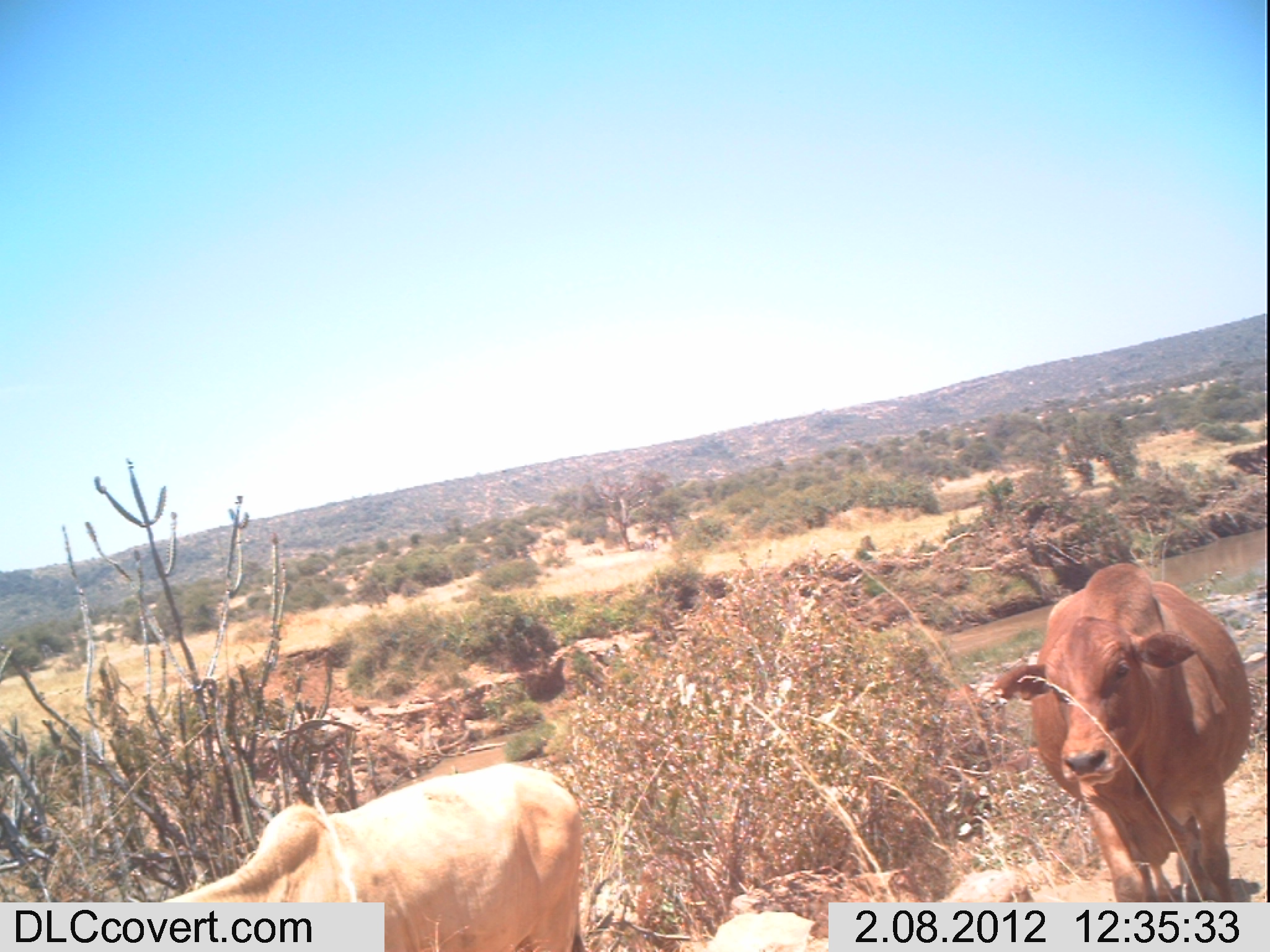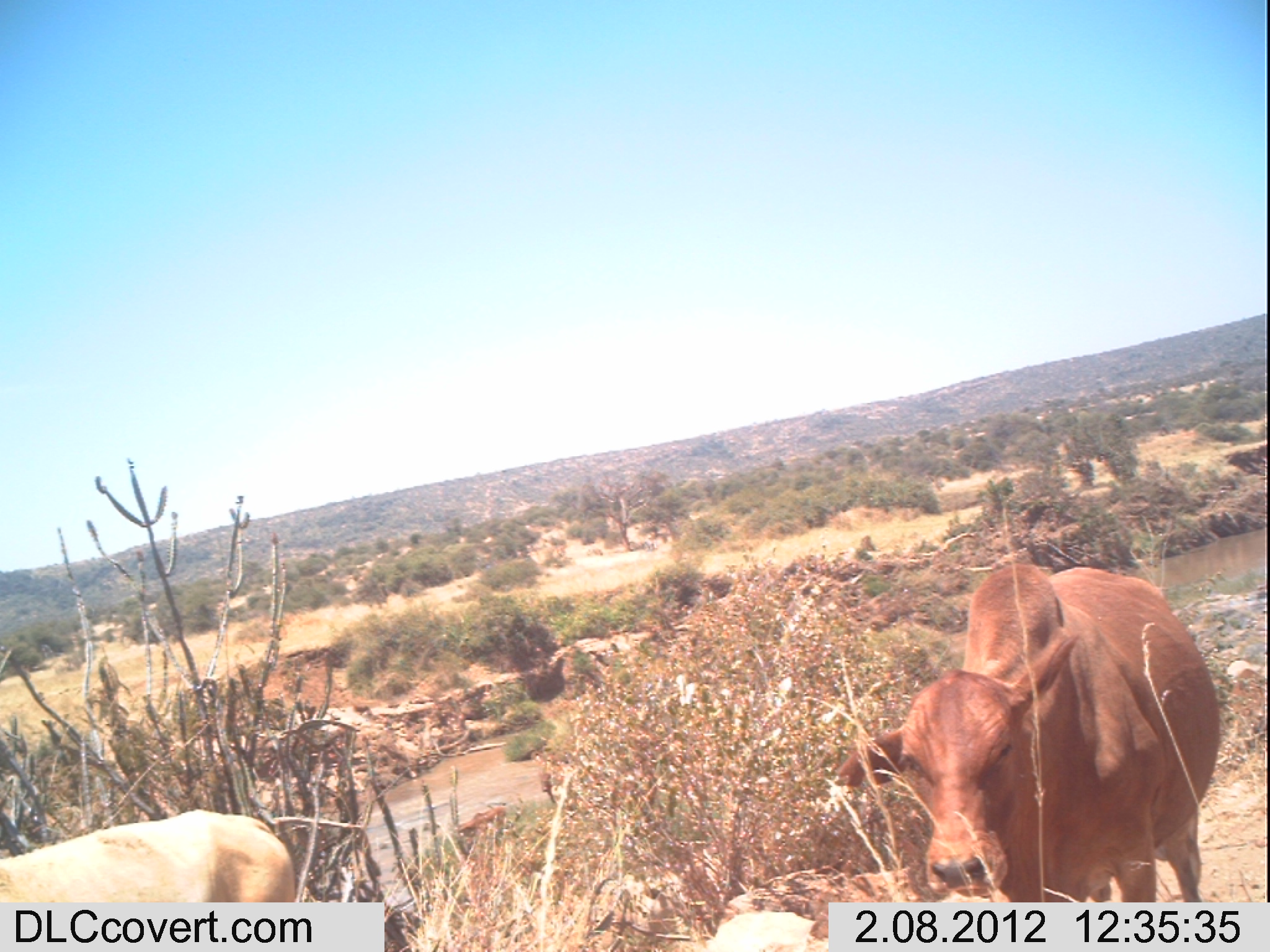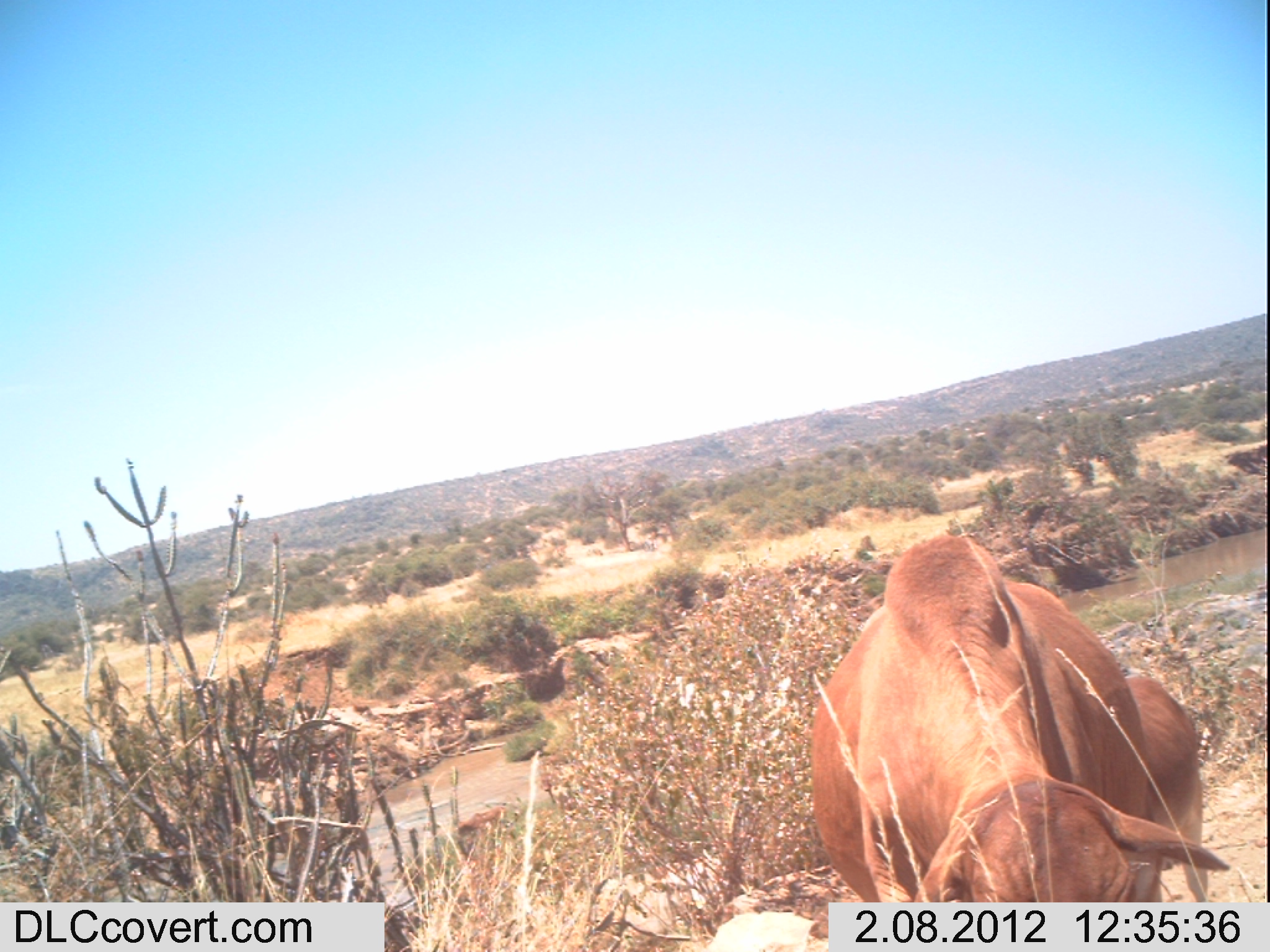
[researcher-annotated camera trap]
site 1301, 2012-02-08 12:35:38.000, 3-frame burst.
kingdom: Animalia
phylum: Chordata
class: Mammalia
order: Artiodactyla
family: Bovidae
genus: Bos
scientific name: Bos taurus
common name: domestic cattle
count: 2